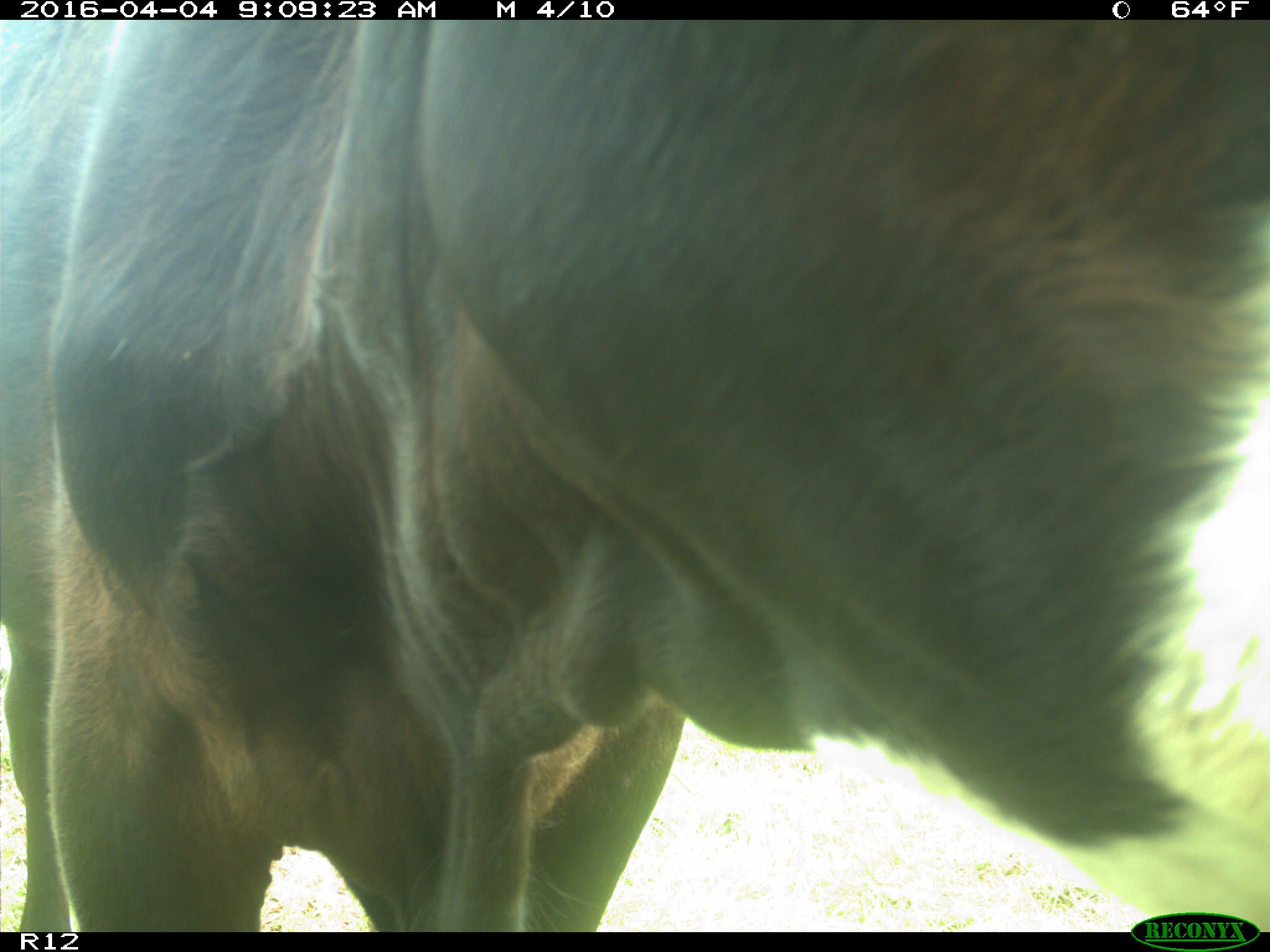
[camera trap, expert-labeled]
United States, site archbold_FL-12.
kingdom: Animalia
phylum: Chordata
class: Mammalia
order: Artiodactyla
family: Bovidae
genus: Bos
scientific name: Bos taurus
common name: domestic cow